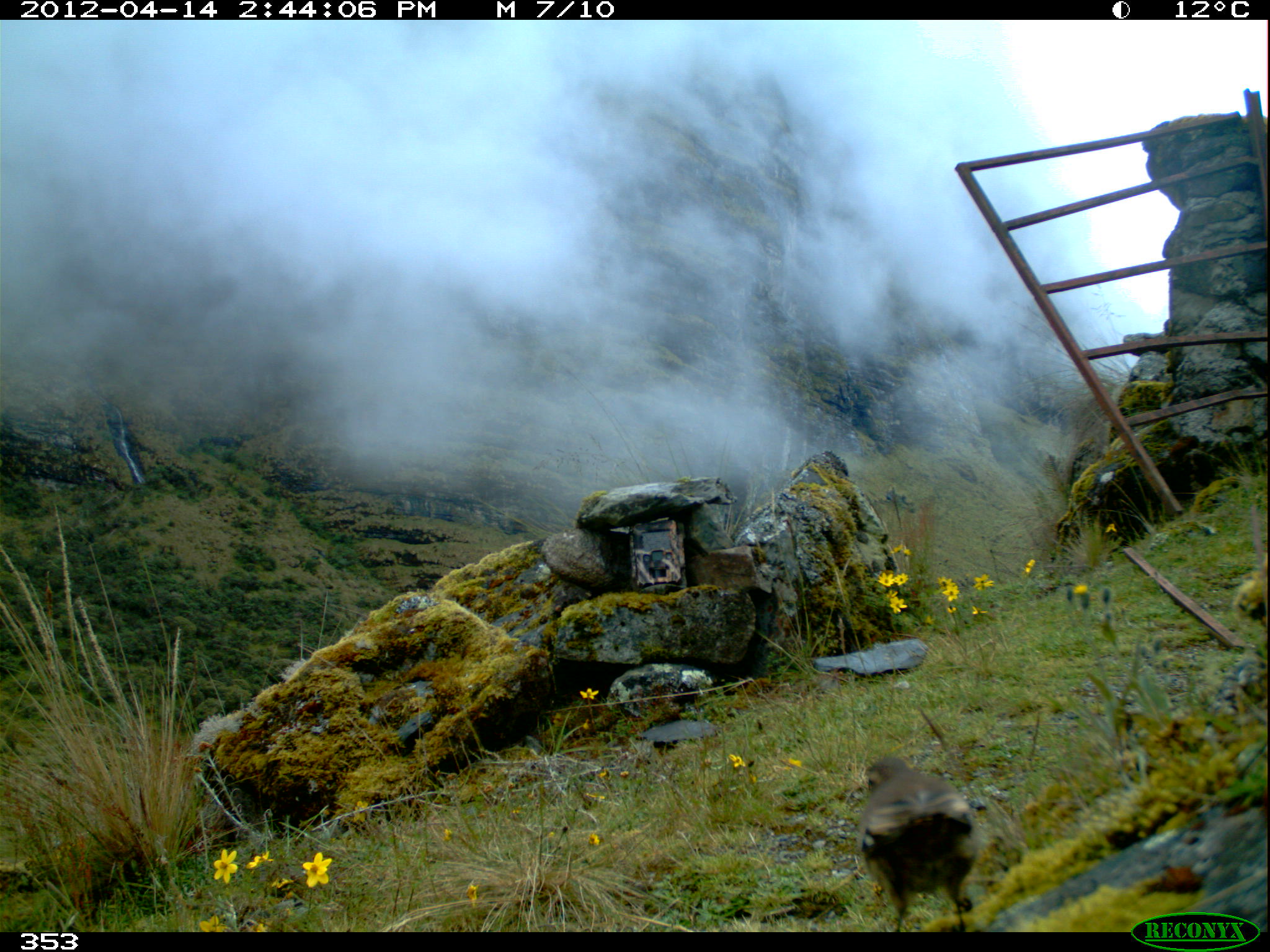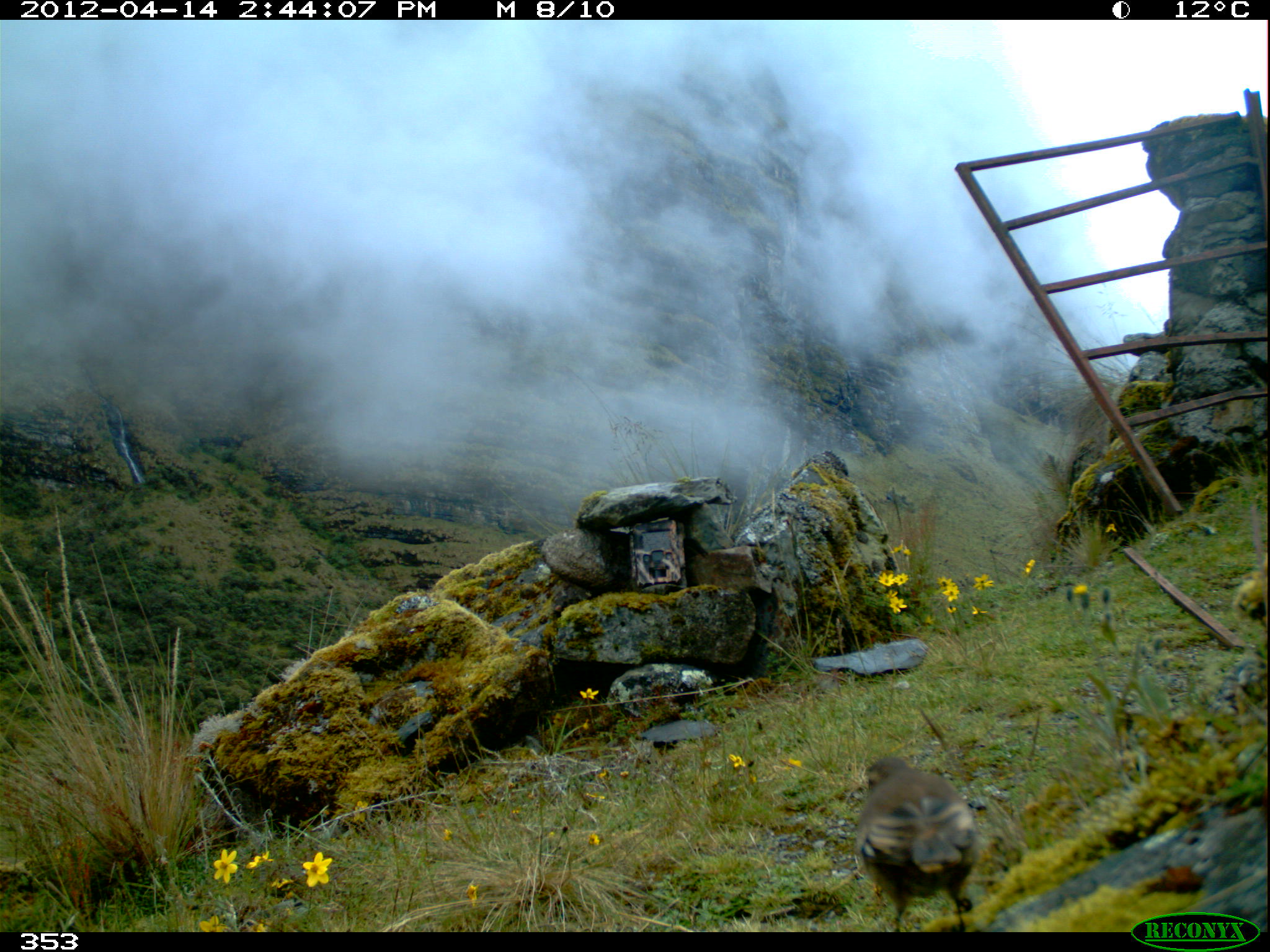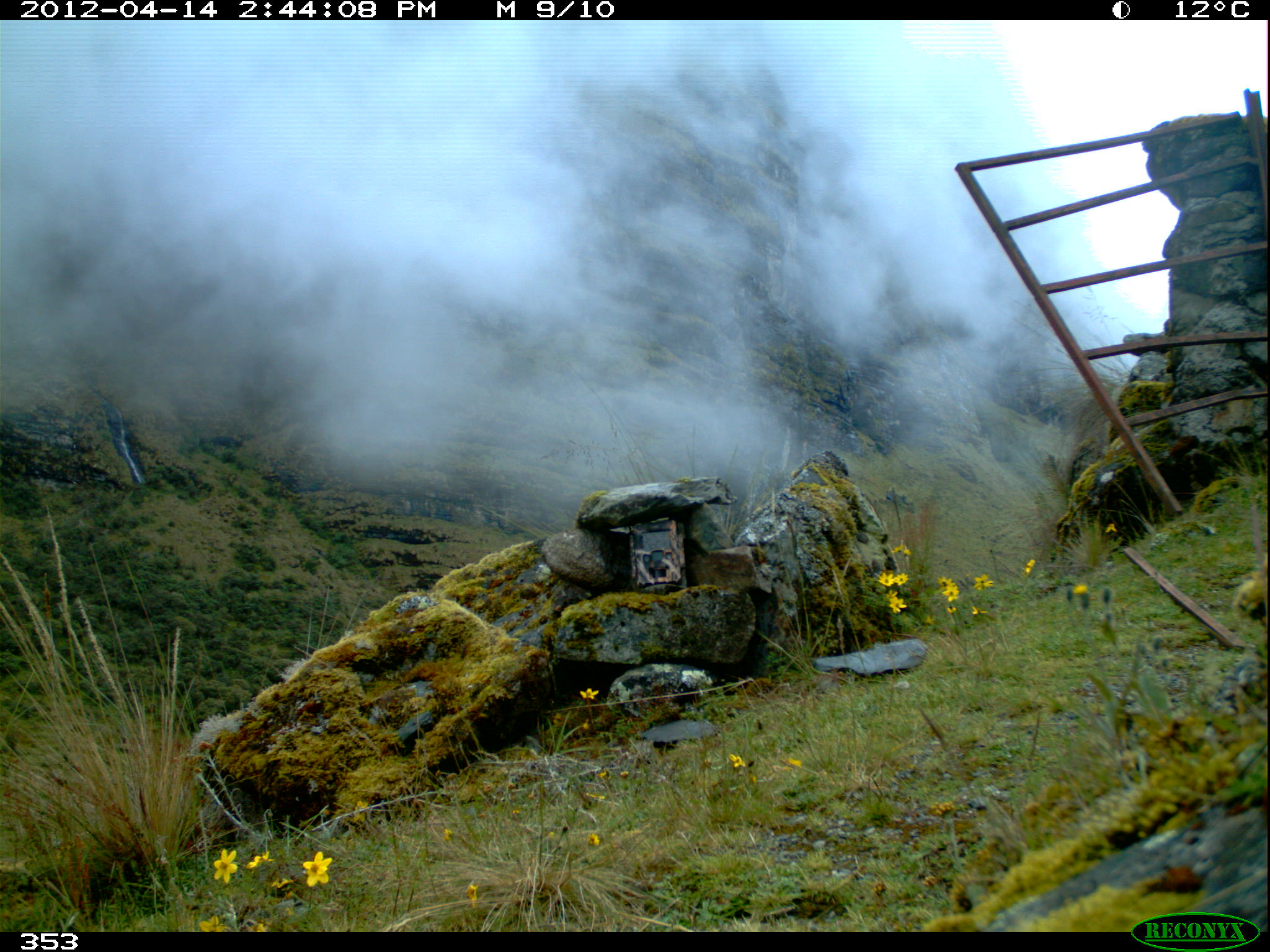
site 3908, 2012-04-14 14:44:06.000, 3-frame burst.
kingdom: Animalia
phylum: Chordata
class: Aves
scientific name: Aves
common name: bird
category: unknown bird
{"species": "unknown bird (bird) (Aves)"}